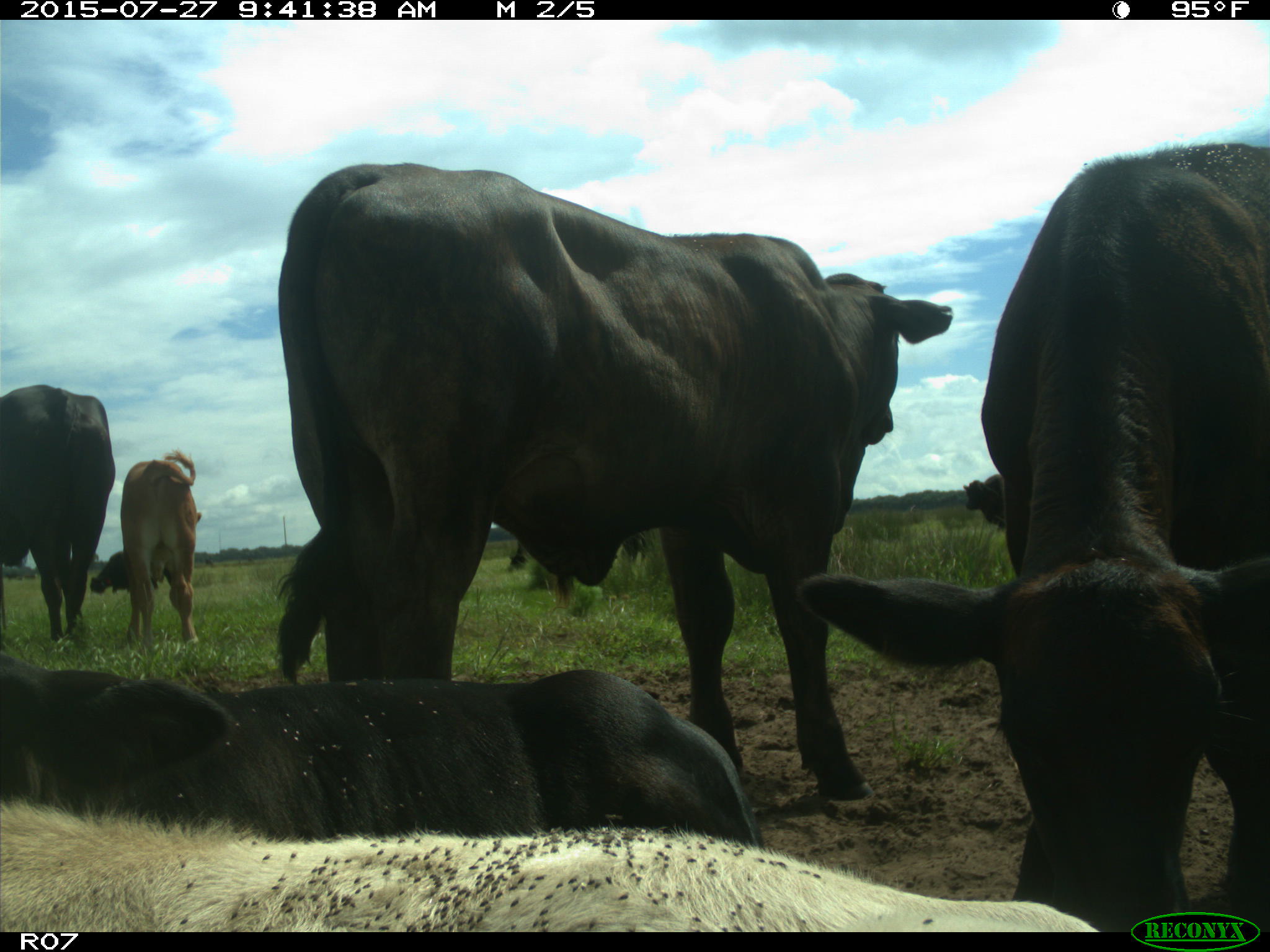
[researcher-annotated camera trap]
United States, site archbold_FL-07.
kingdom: Animalia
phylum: Chordata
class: Mammalia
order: Artiodactyla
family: Bovidae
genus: Bos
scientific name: Bos taurus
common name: domestic cow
Bos taurus (domestic cow).